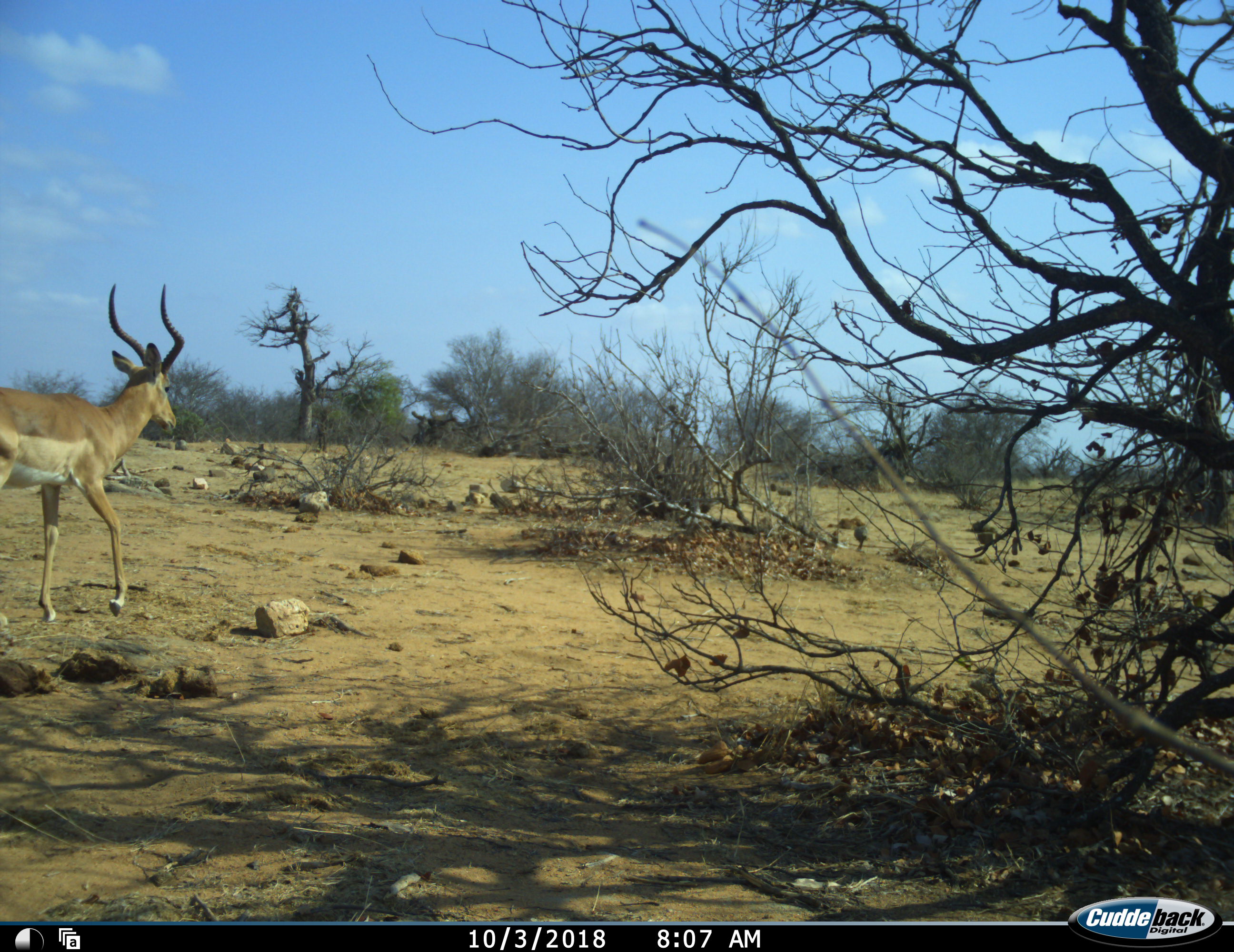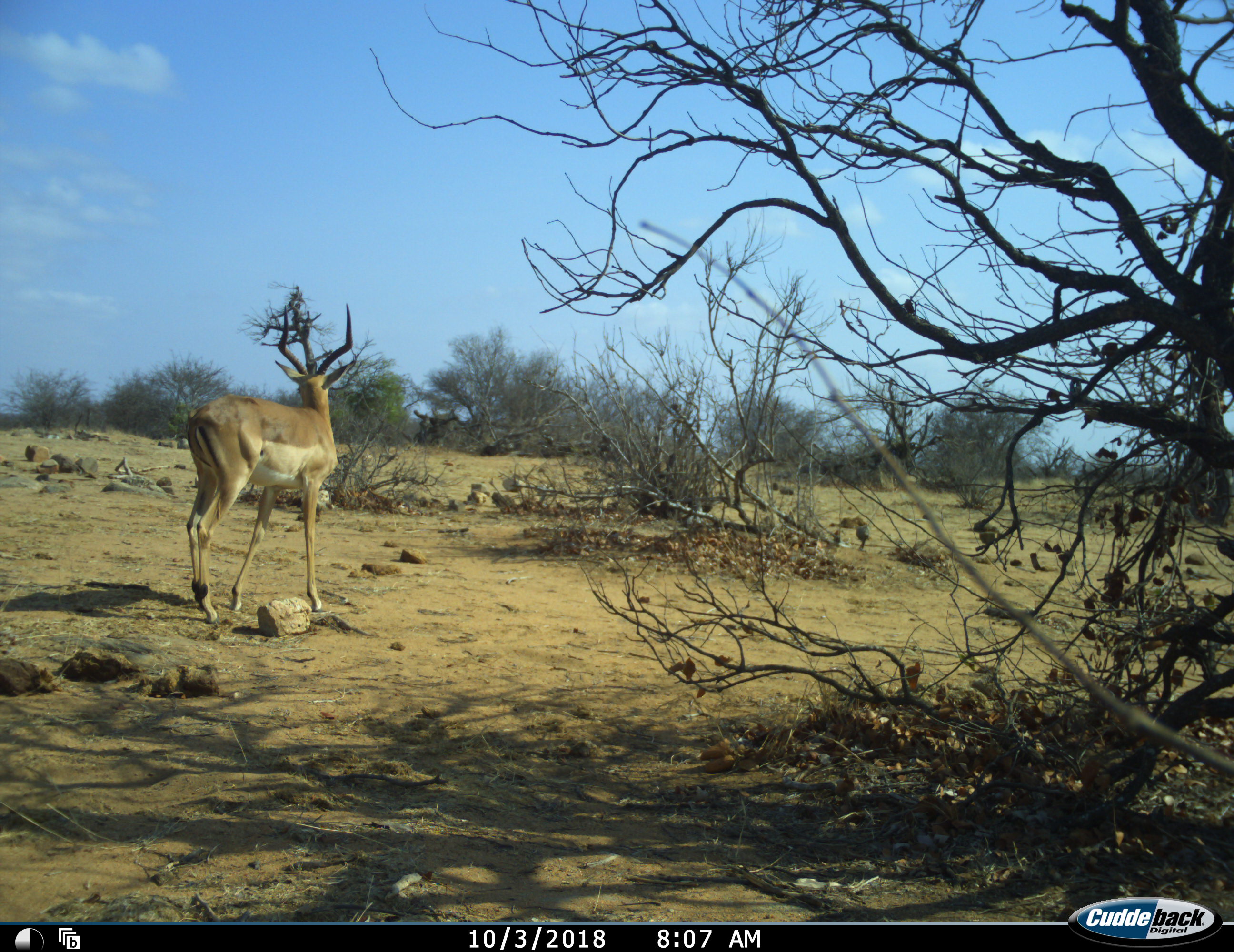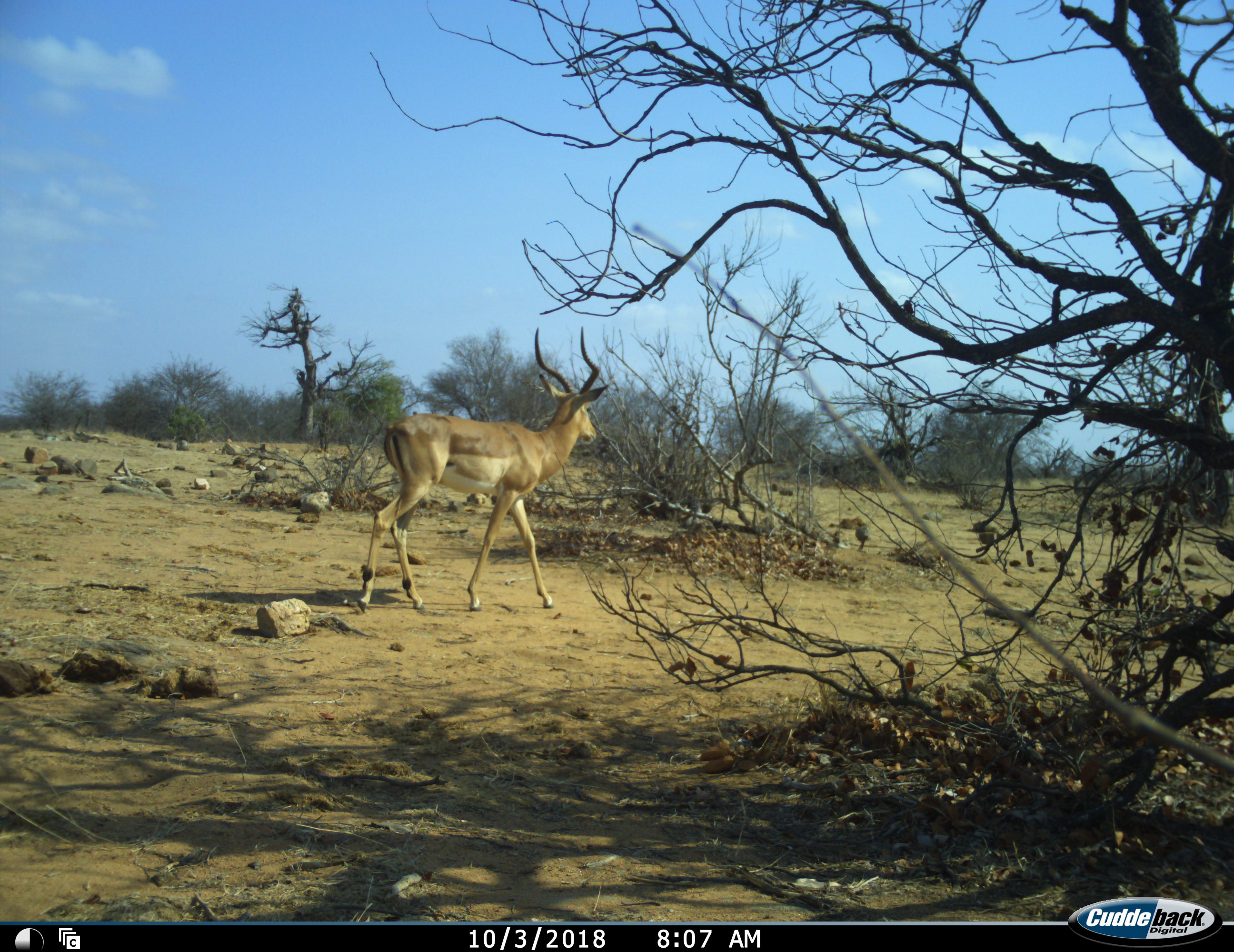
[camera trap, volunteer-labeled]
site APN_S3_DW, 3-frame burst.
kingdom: Animalia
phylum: Chordata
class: Mammalia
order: Artiodactyla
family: Bovidae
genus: Aepyceros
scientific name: Aepyceros melampus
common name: impala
Impala (Aepyceros melampus), count 1. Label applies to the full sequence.